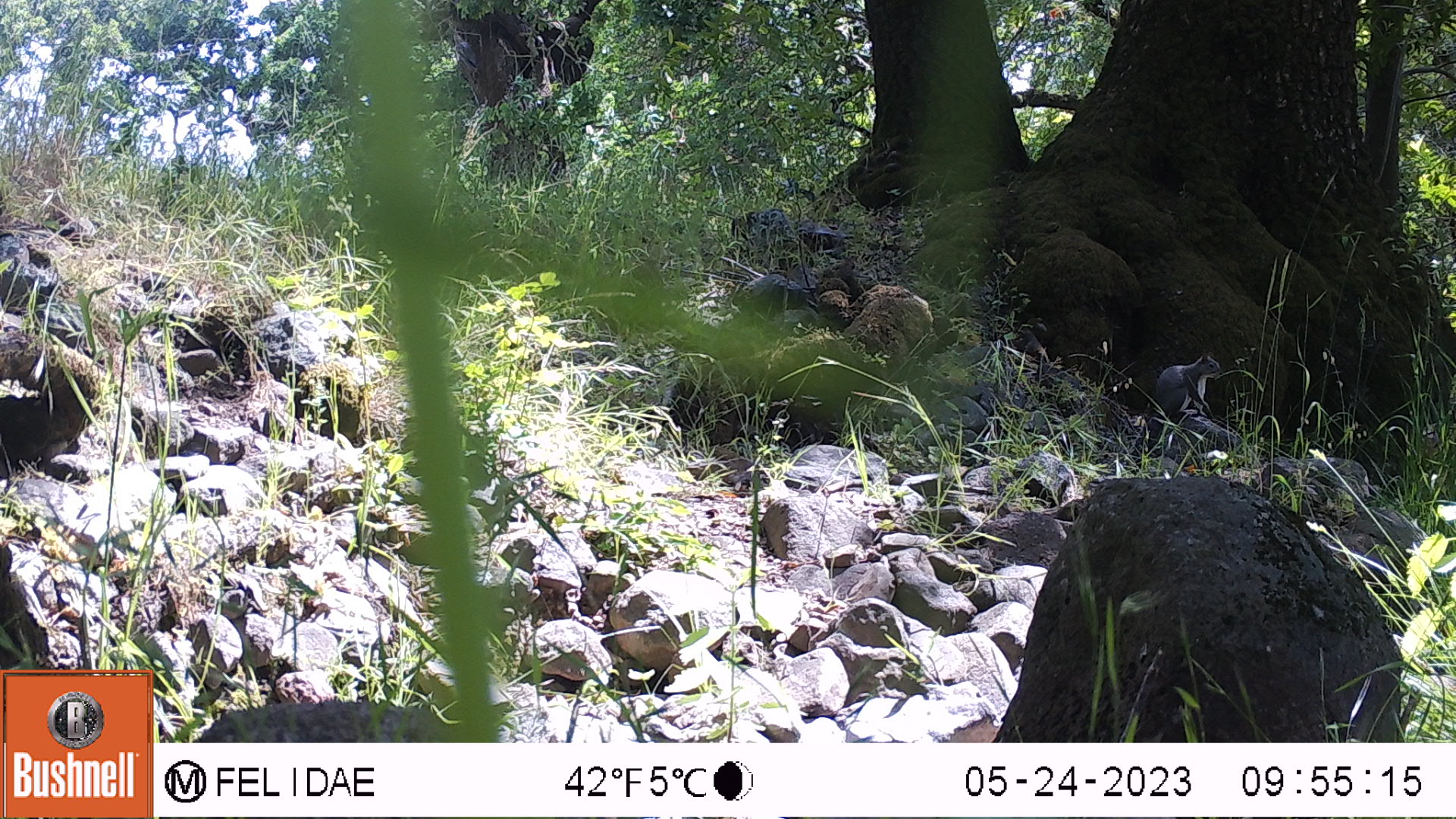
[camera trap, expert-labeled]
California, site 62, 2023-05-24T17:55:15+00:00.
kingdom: Animalia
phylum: Chordata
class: Mammalia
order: Rodentia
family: Sciuridae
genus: Sciurus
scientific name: Sciurus griseus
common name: western gray squirrel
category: western grey squirrel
Western grey squirrel (western gray squirrel) (Sciurus griseus).